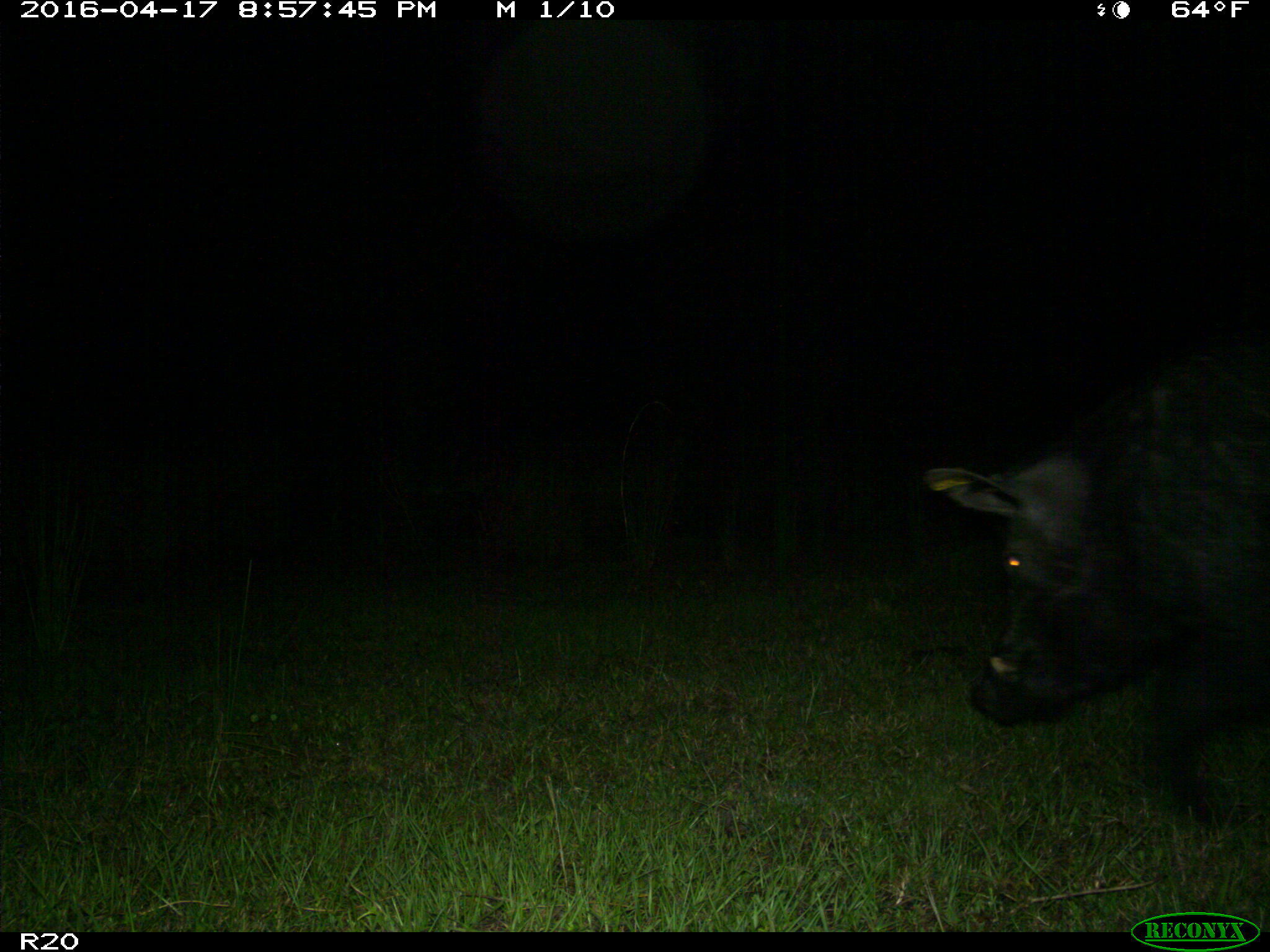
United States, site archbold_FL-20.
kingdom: Animalia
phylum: Chordata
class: Mammalia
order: Artiodactyla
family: Suidae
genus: Sus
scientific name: Sus scrofa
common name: wild boar